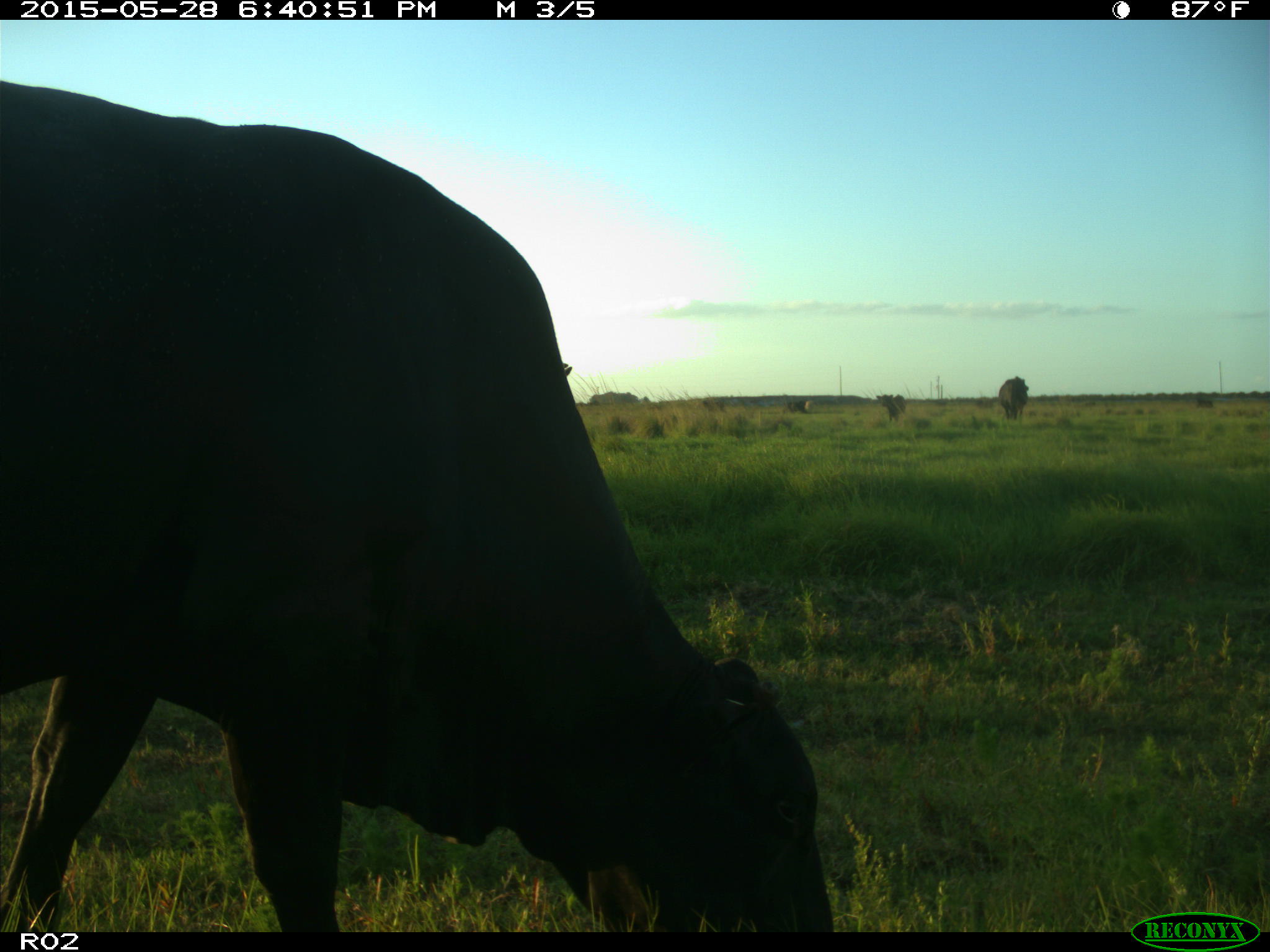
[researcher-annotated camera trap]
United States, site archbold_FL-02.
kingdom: Animalia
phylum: Chordata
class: Mammalia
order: Artiodactyla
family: Bovidae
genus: Bos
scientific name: Bos taurus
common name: domestic cow